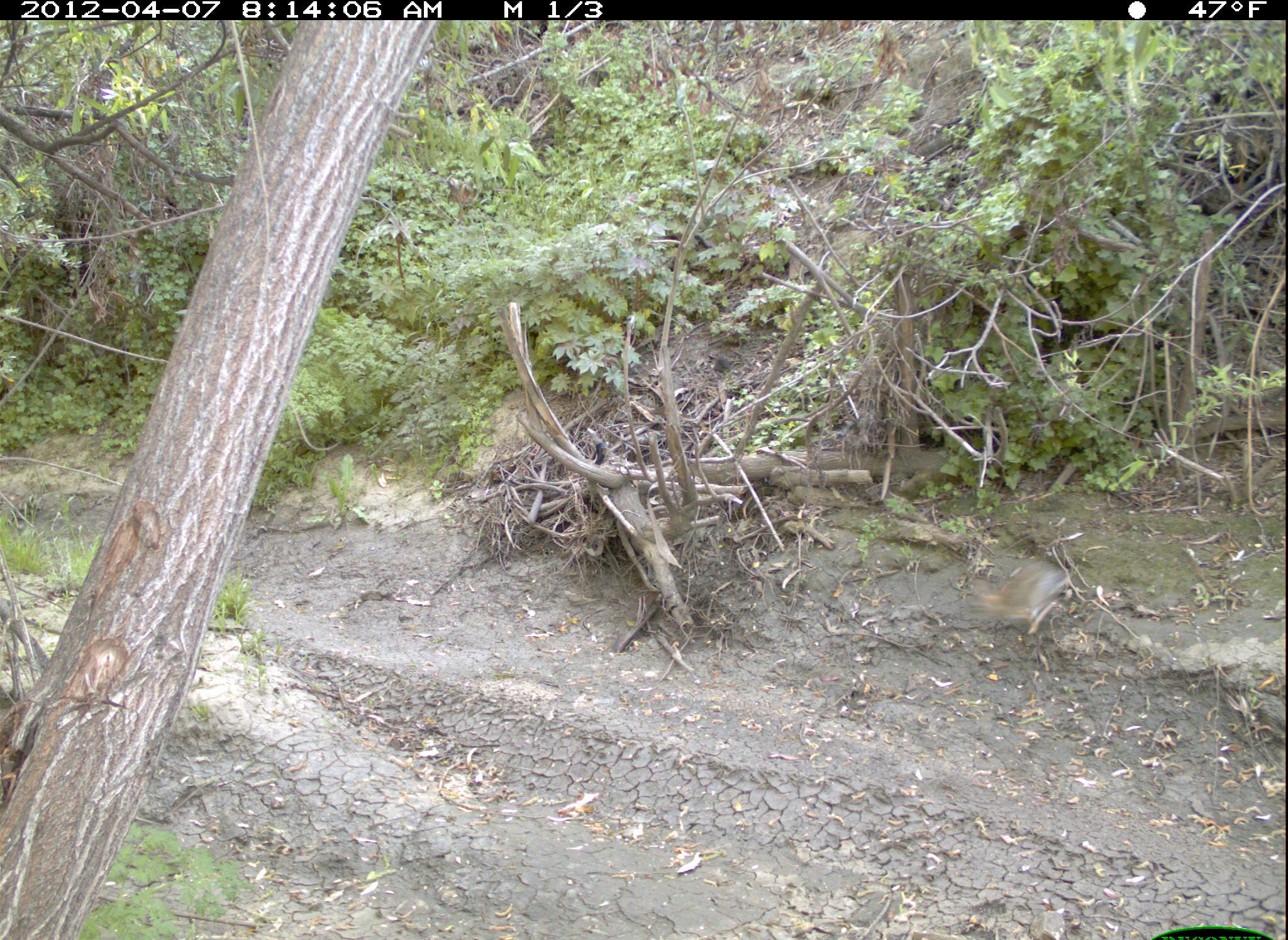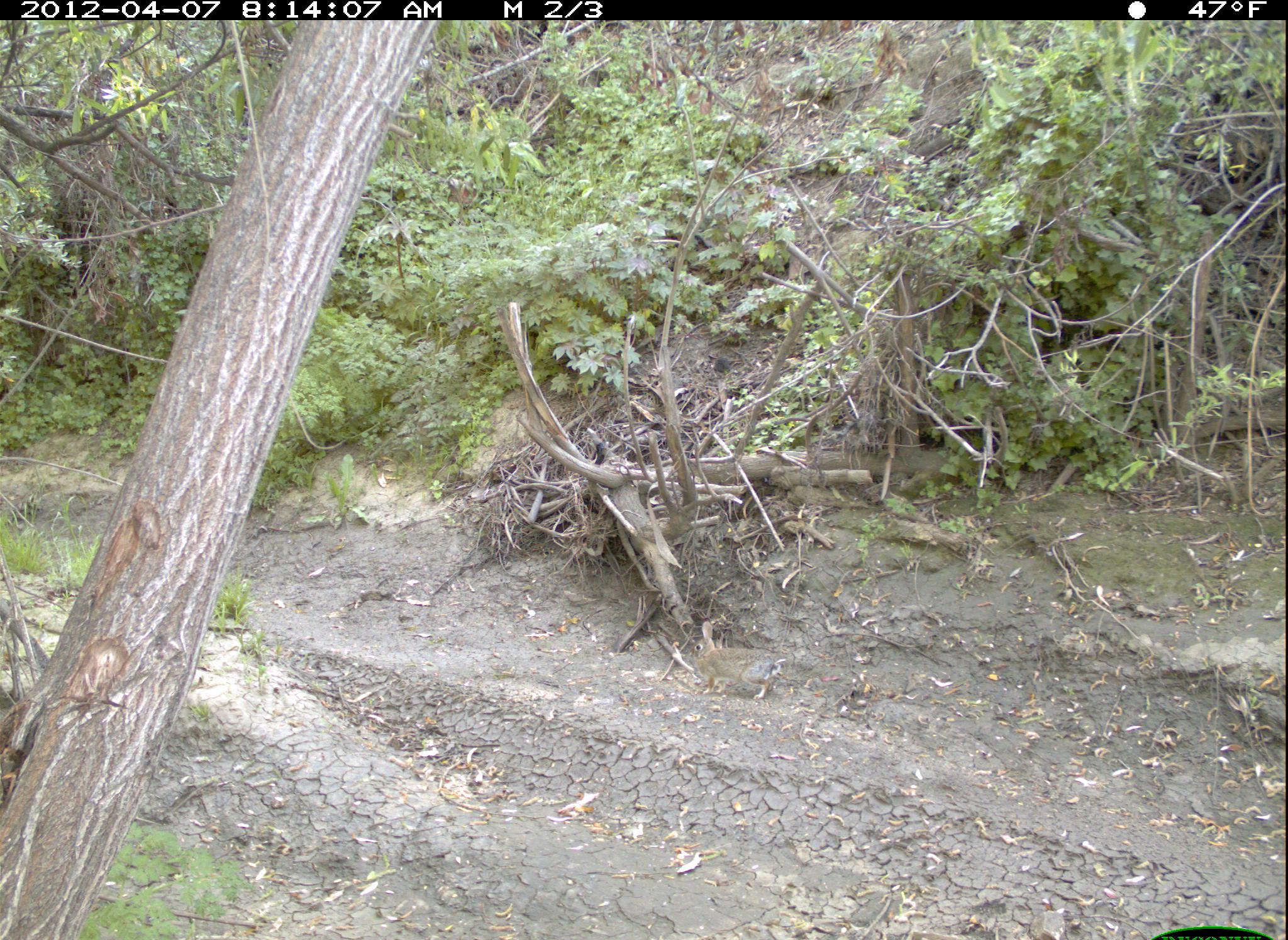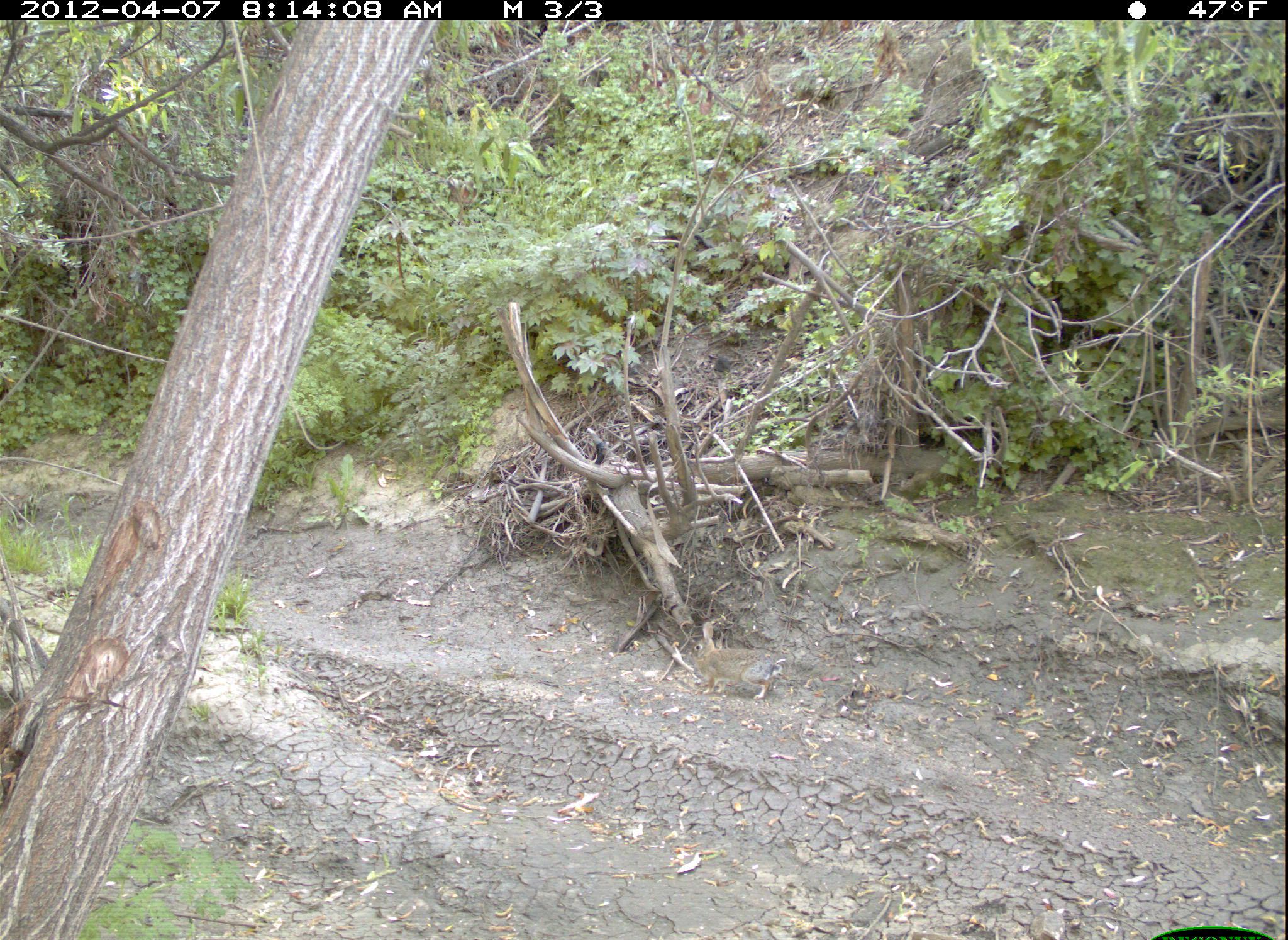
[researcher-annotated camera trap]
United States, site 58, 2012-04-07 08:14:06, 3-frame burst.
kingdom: Animalia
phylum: Chordata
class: Mammalia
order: Lagomorpha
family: Leporidae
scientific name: Leporidae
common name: rabbits and hares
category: rabbit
Rabbit (rabbits and hares) (Leporidae).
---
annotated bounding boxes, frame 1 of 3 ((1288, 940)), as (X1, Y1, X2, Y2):
rabbit: (973, 558, 1069, 638)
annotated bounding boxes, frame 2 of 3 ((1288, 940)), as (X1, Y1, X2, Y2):
rabbit: (692, 620, 786, 700)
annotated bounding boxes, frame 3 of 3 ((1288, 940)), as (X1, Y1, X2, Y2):
rabbit: (692, 621, 787, 699)